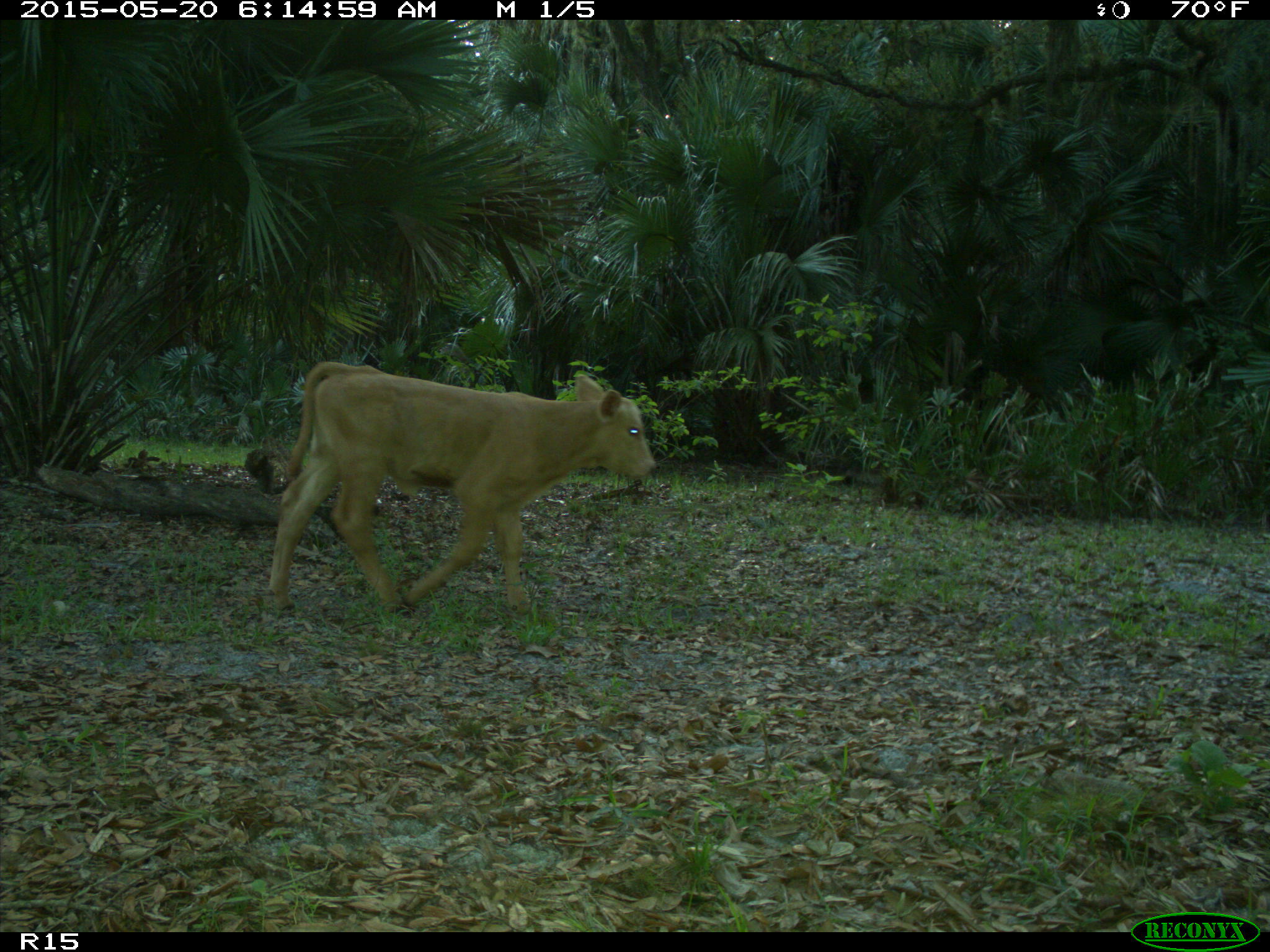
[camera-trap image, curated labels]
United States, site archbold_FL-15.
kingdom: Animalia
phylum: Chordata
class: Mammalia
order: Artiodactyla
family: Bovidae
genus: Bos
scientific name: Bos taurus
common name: domestic cow